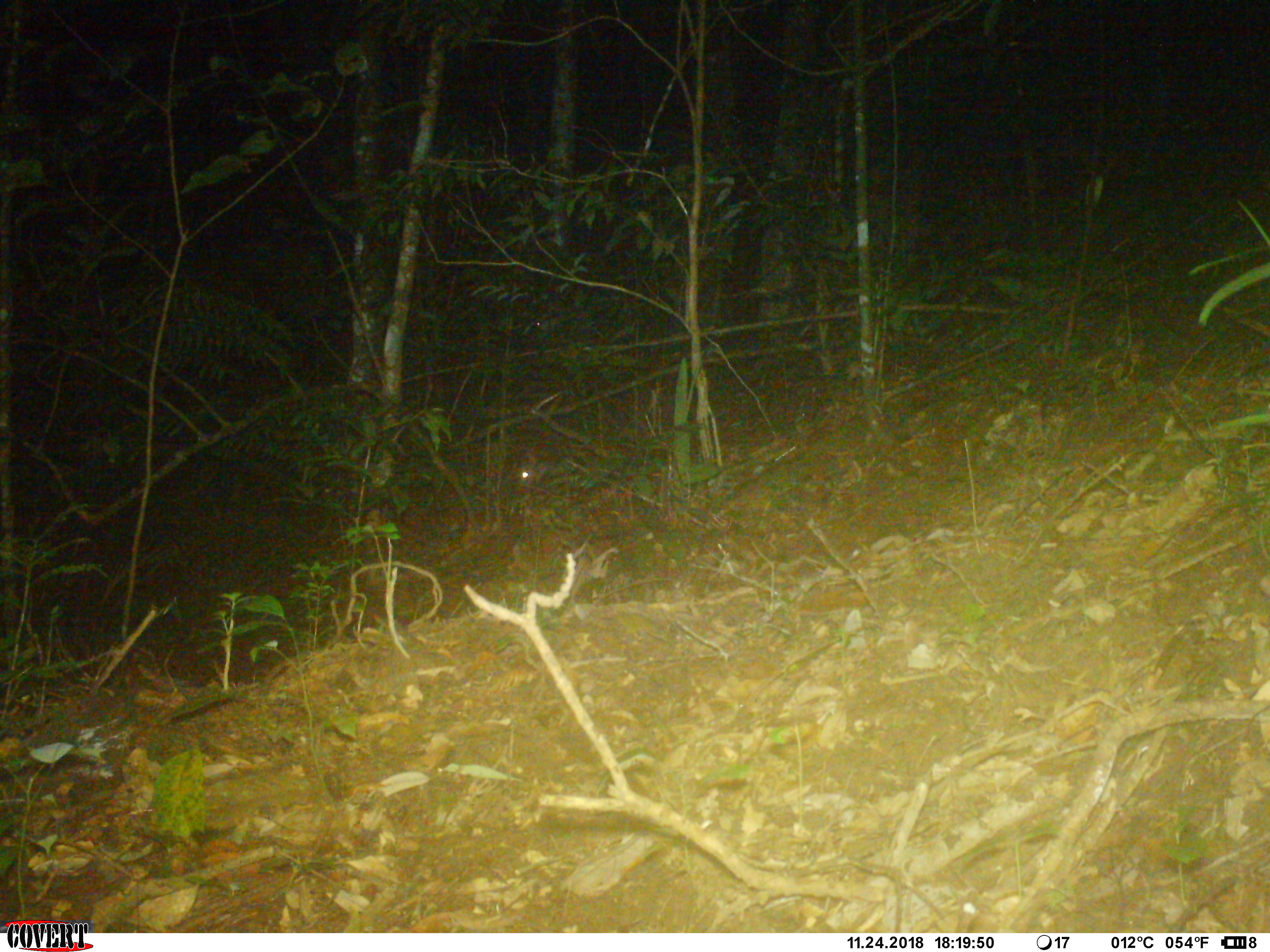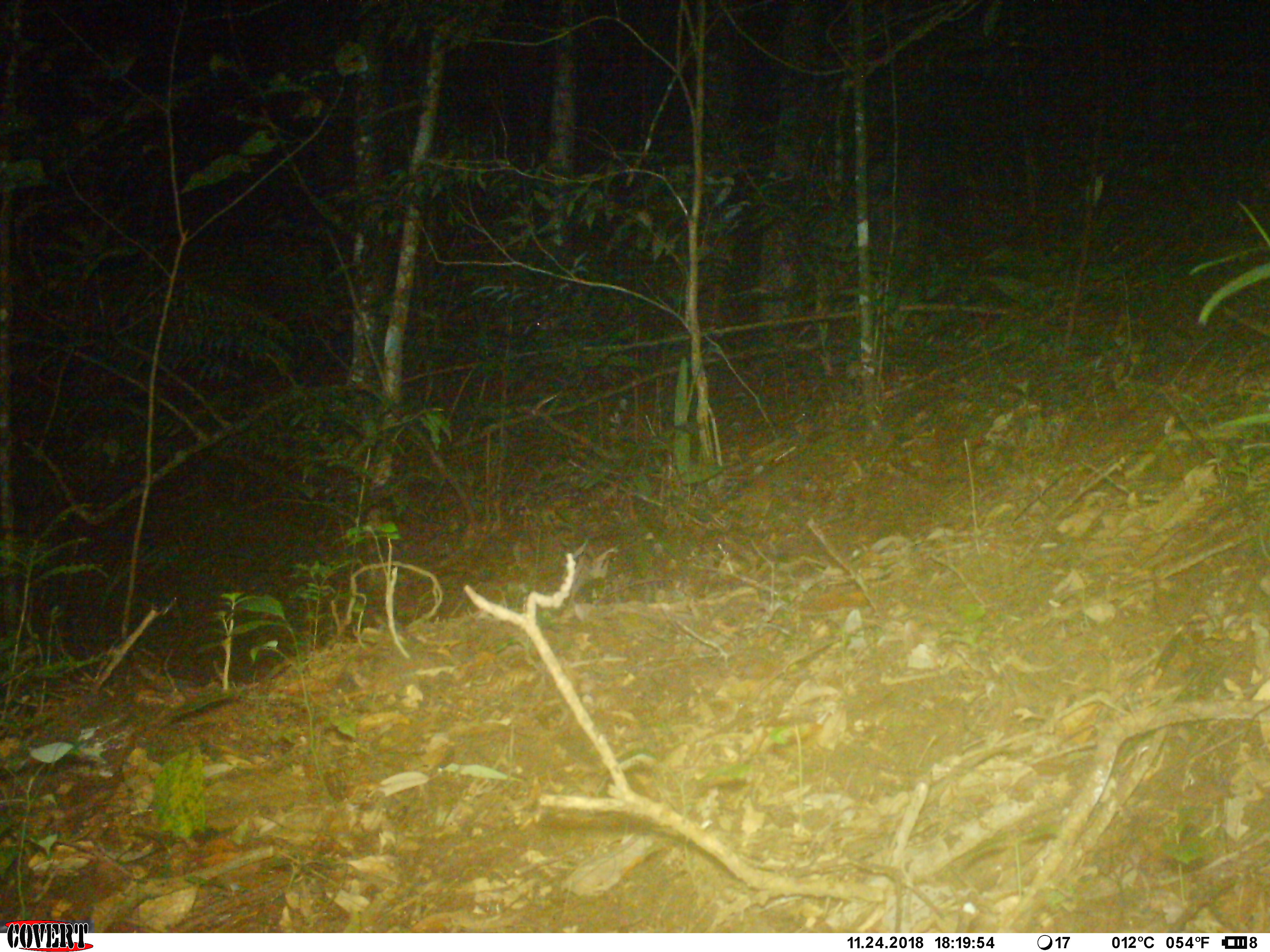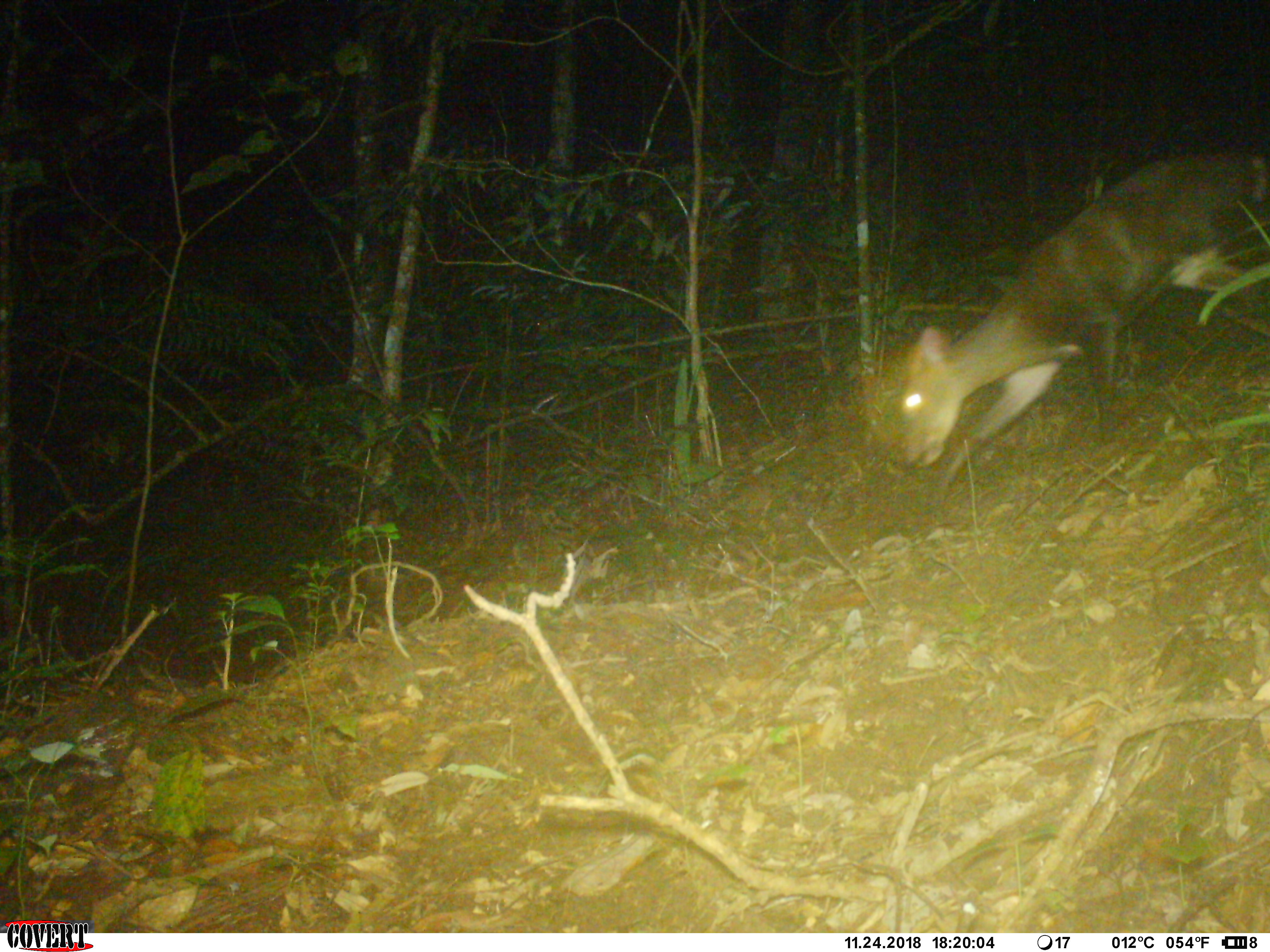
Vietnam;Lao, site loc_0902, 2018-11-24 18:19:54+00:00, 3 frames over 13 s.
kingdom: Animalia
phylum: Chordata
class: Mammalia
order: Artiodactyla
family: Cervidae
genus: Muntiacus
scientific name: Muntiacus rooseveltorum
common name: roosevelt's muntjac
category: roosevelts muntjac group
Roosevelts muntjac group (roosevelt's muntjac) (Muntiacus rooseveltorum). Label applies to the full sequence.